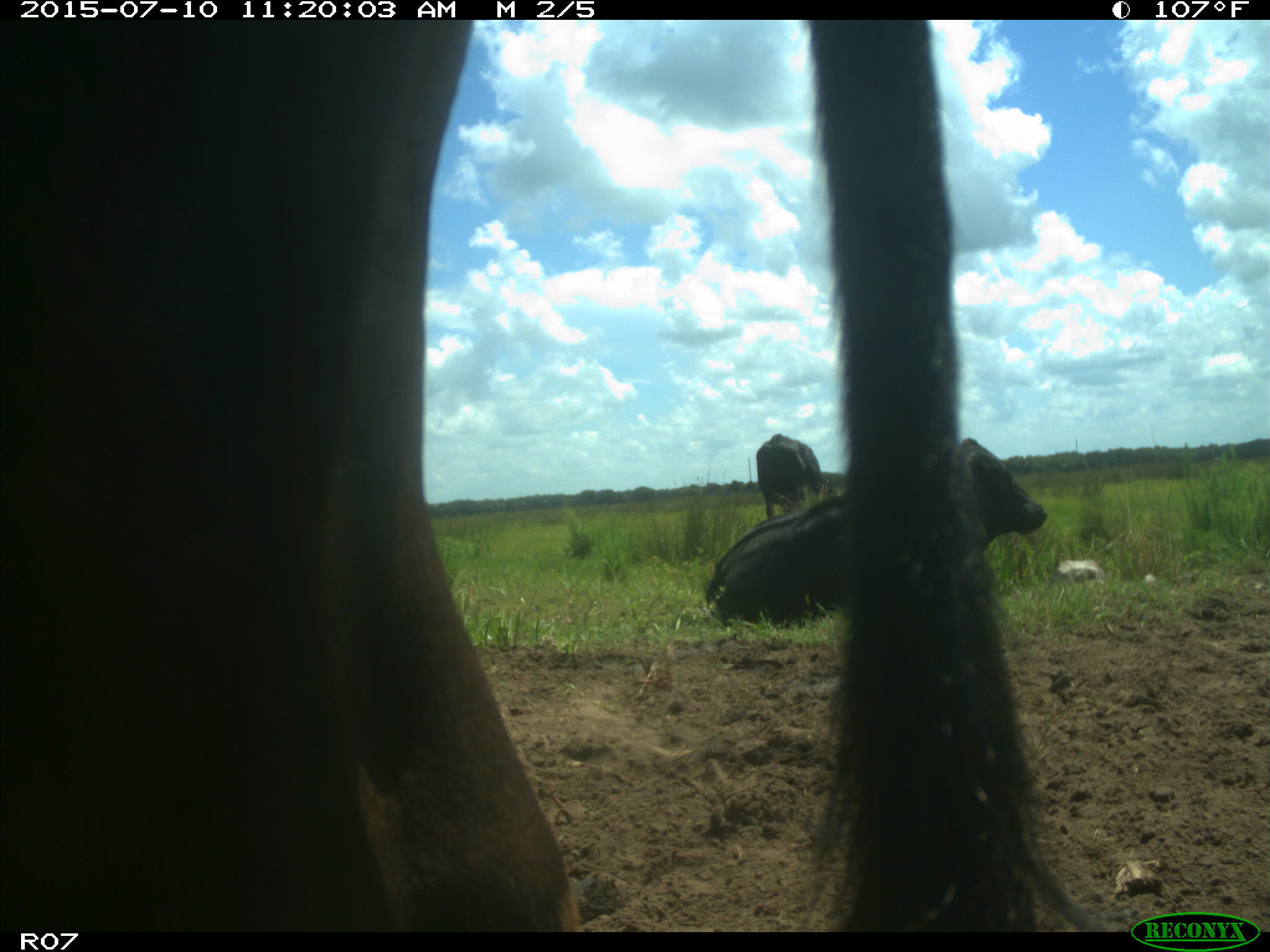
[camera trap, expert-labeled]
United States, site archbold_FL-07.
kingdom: Animalia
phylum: Chordata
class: Mammalia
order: Artiodactyla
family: Bovidae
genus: Bos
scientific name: Bos taurus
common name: domestic cow